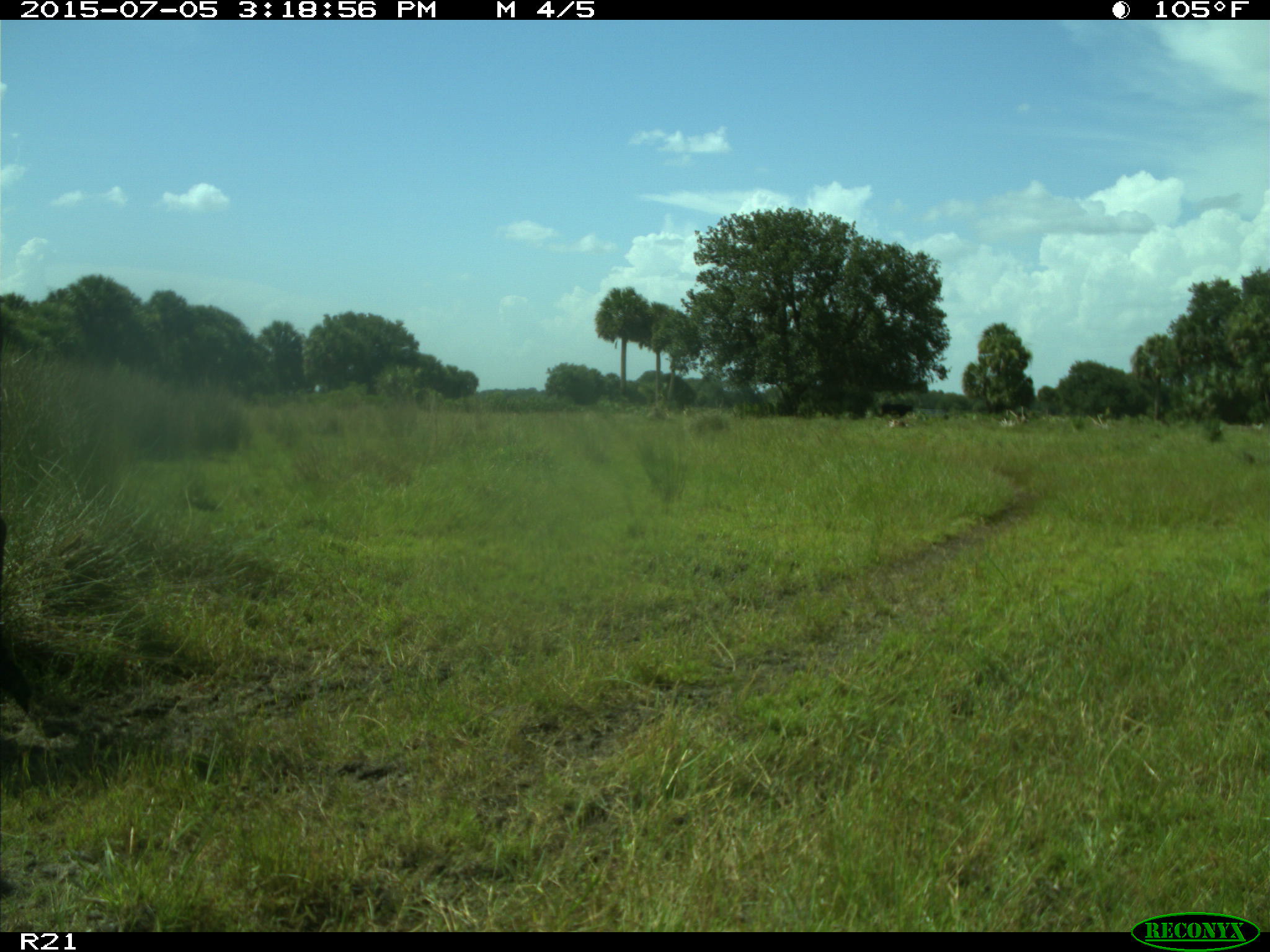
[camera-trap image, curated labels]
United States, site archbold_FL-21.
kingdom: Animalia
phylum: Chordata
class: Mammalia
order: Artiodactyla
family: Bovidae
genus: Bos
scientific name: Bos taurus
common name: domestic cow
Bos taurus (domestic cow).